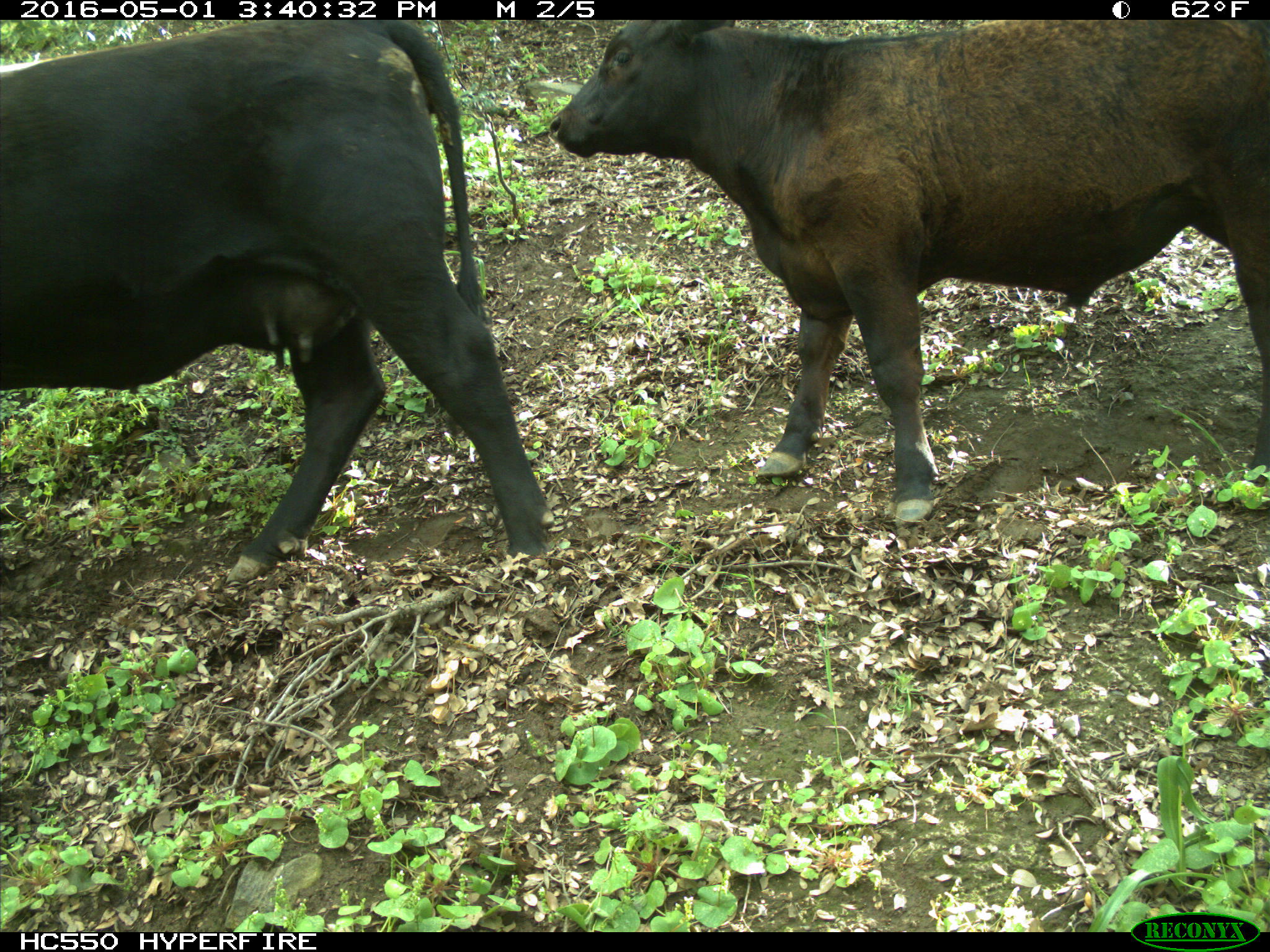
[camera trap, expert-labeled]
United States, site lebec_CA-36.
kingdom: Animalia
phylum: Chordata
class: Mammalia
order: Artiodactyla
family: Bovidae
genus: Bos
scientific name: Bos taurus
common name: domestic cow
Bos taurus (domestic cow).